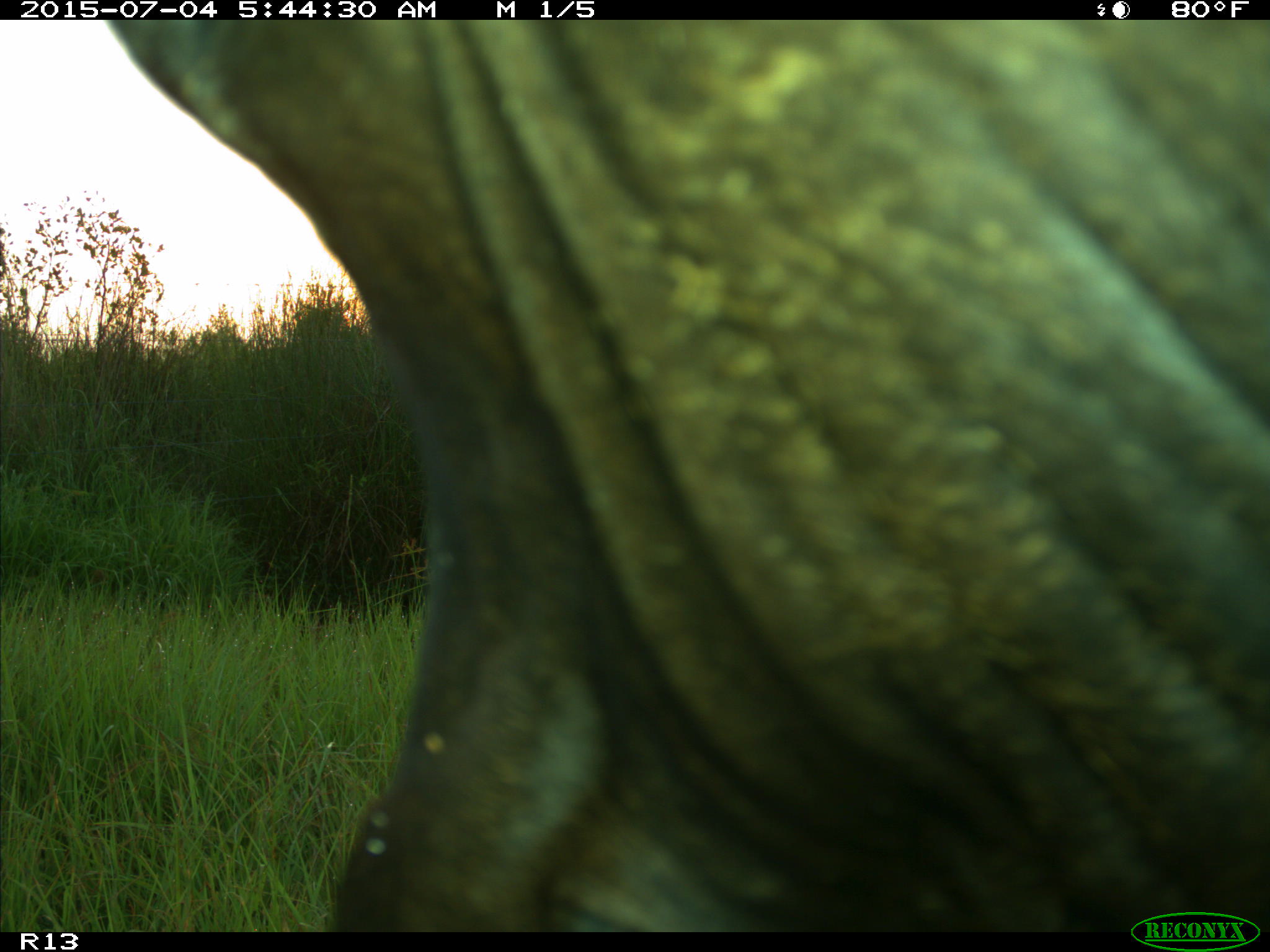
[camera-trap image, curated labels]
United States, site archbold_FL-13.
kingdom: Animalia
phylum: Chordata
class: Mammalia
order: Artiodactyla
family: Bovidae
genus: Bos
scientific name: Bos taurus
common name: domestic cow